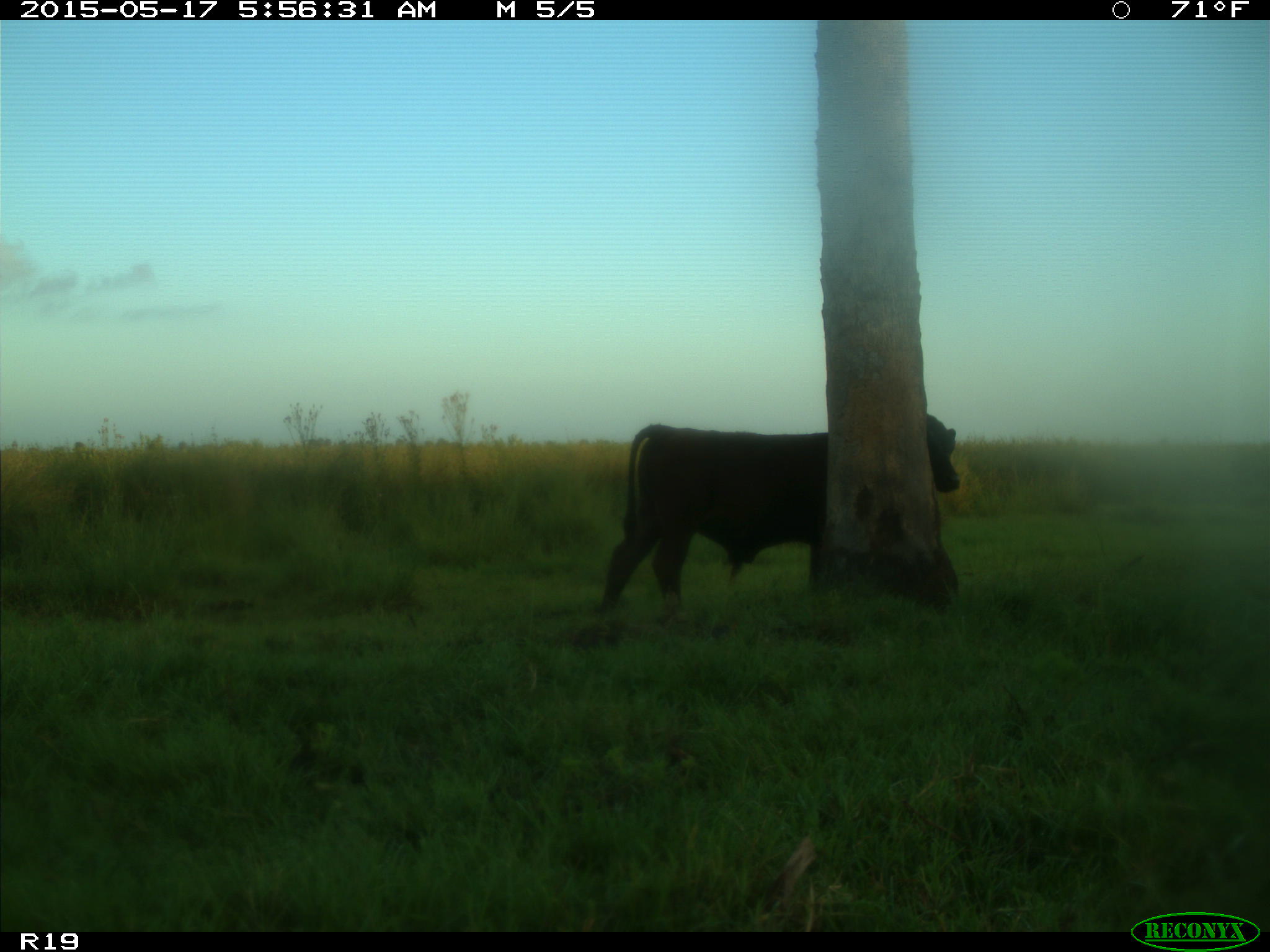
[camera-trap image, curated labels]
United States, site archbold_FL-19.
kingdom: Animalia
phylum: Chordata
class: Mammalia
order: Artiodactyla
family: Bovidae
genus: Bos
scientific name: Bos taurus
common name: domestic cow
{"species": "Bos taurus (domestic cow)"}